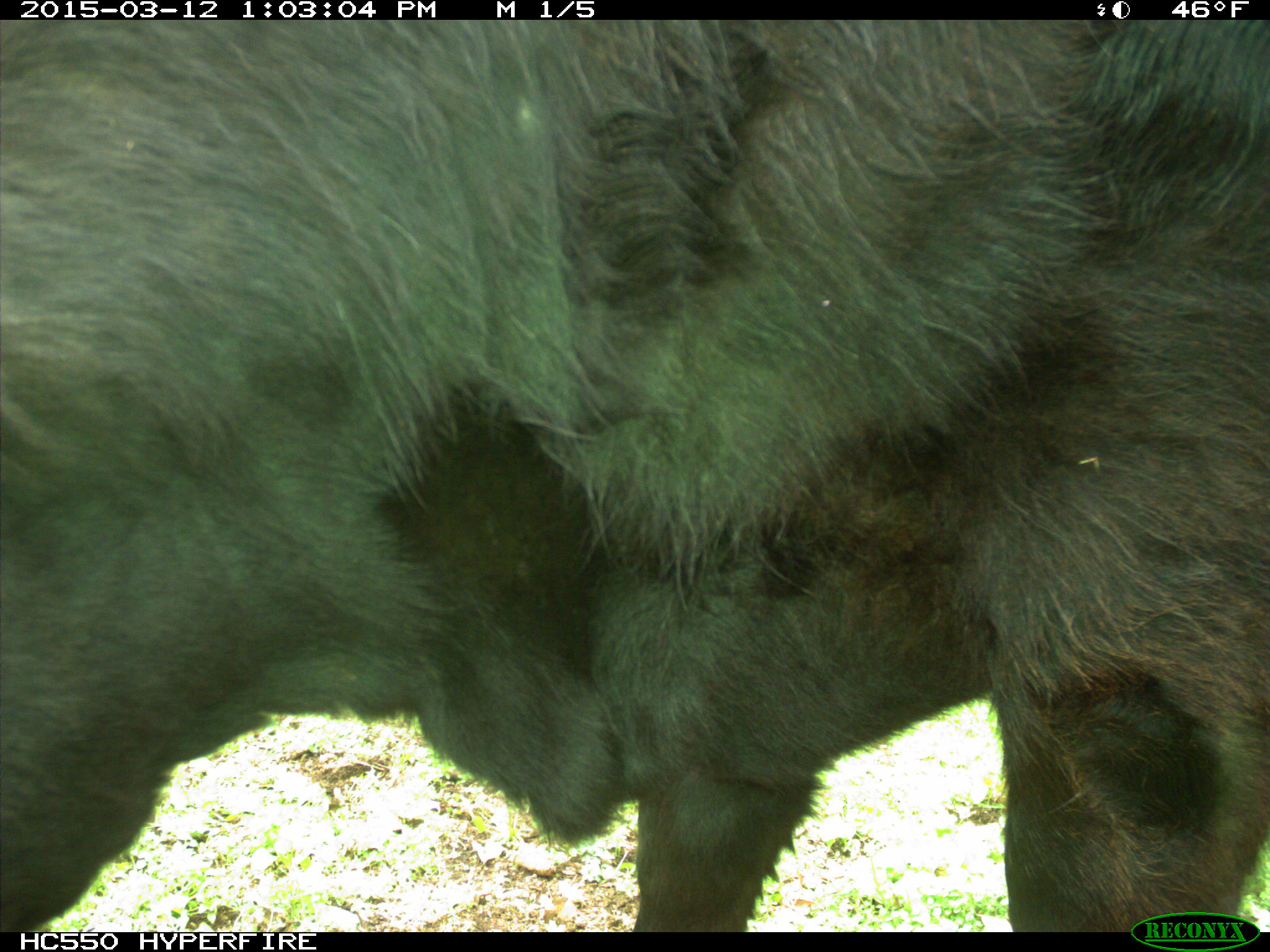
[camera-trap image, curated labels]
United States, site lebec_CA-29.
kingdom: Animalia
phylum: Chordata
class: Mammalia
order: Artiodactyla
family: Bovidae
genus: Bos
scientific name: Bos taurus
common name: domestic cow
Bos taurus (domestic cow).